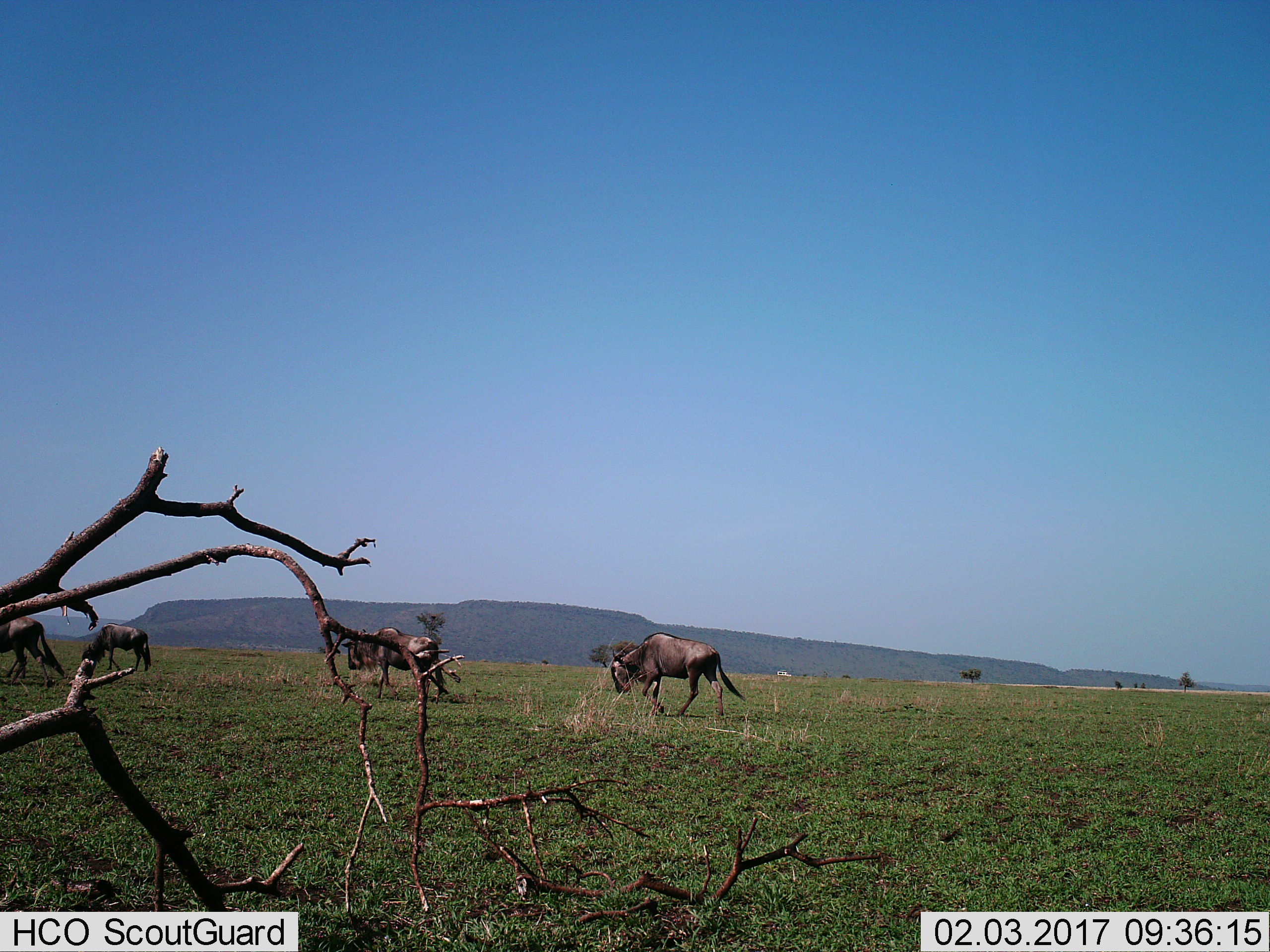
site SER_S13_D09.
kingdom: Animalia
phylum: Chordata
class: Mammalia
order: Artiodactyla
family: Bovidae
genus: Connochaetes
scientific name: Connochaetes taurinus taurinus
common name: blue wildebeest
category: wildebeestblue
Wildebeestblue (blue wildebeest) (Connochaetes taurinus taurinus), count 4. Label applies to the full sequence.